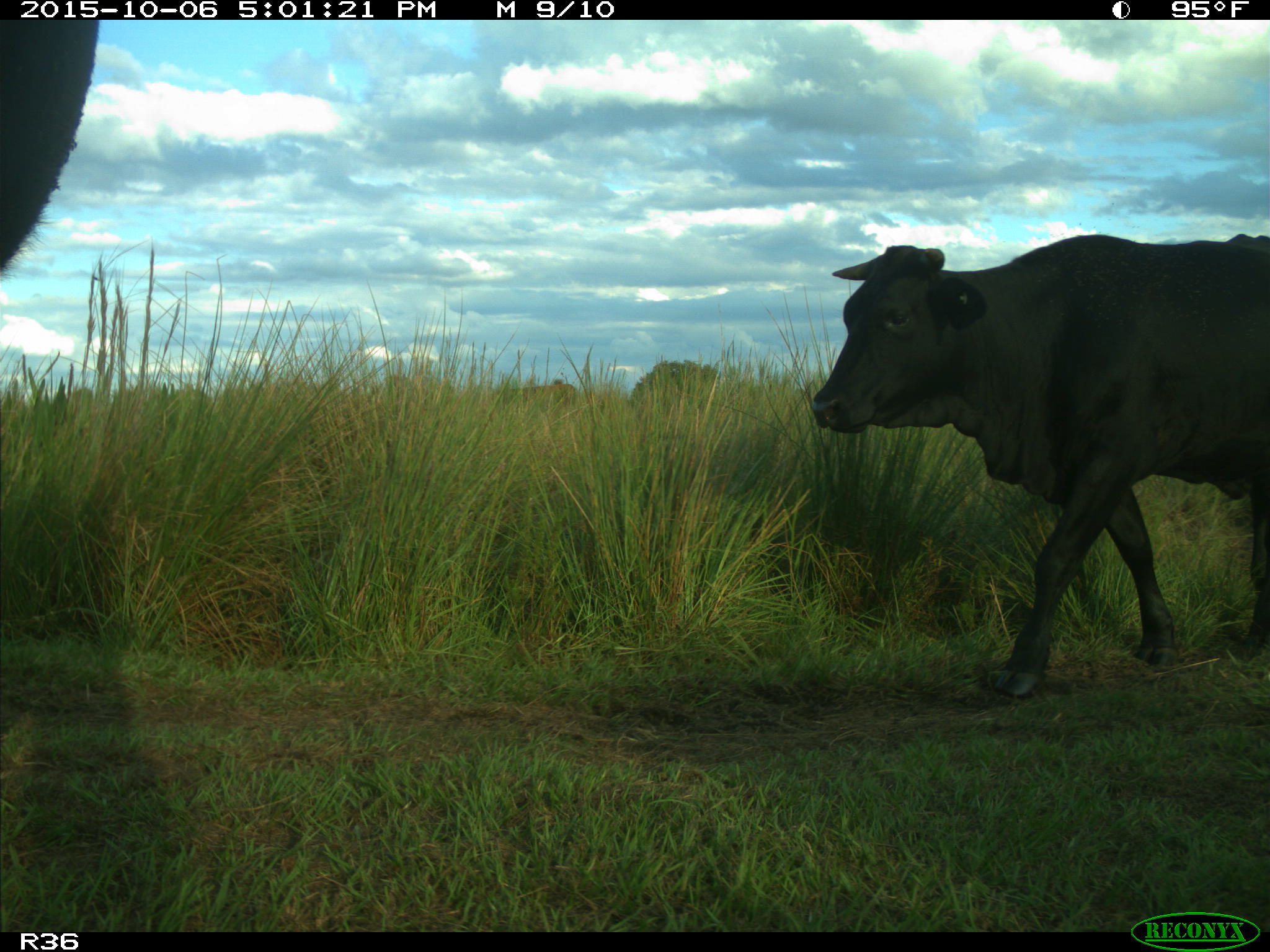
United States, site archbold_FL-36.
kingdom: Animalia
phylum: Chordata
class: Mammalia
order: Artiodactyla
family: Bovidae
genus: Bos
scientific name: Bos taurus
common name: domestic cow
Bos taurus (domestic cow).